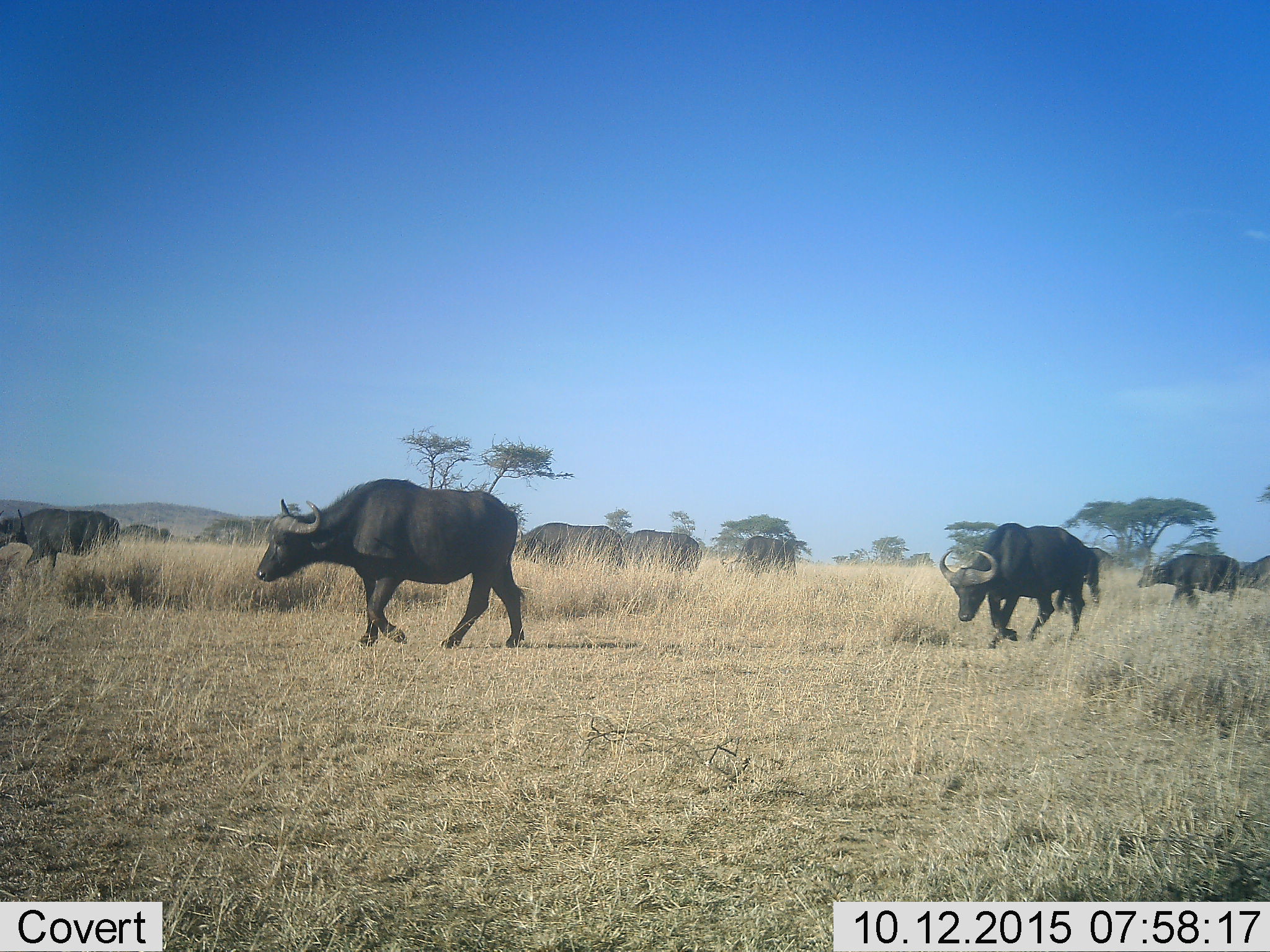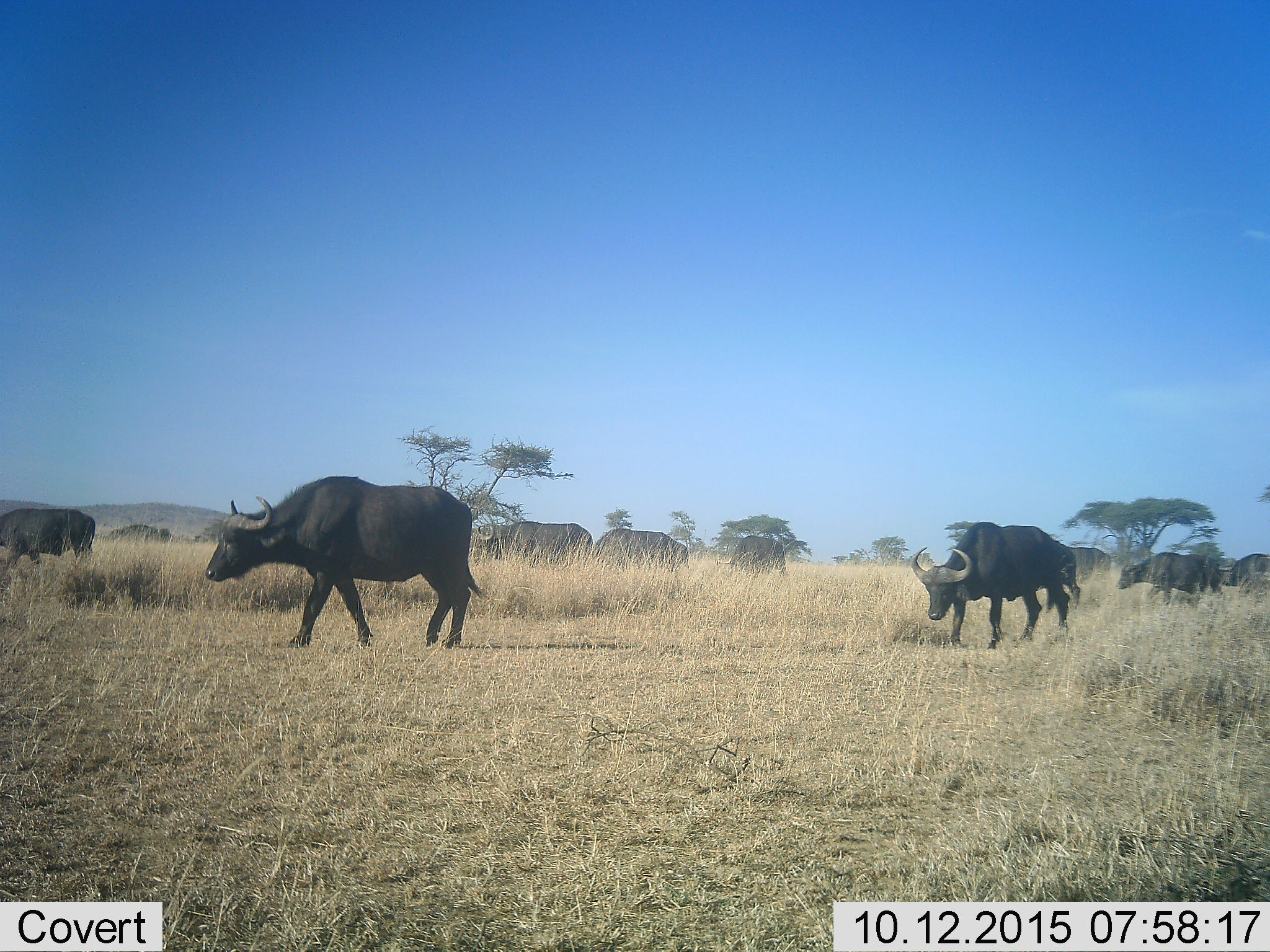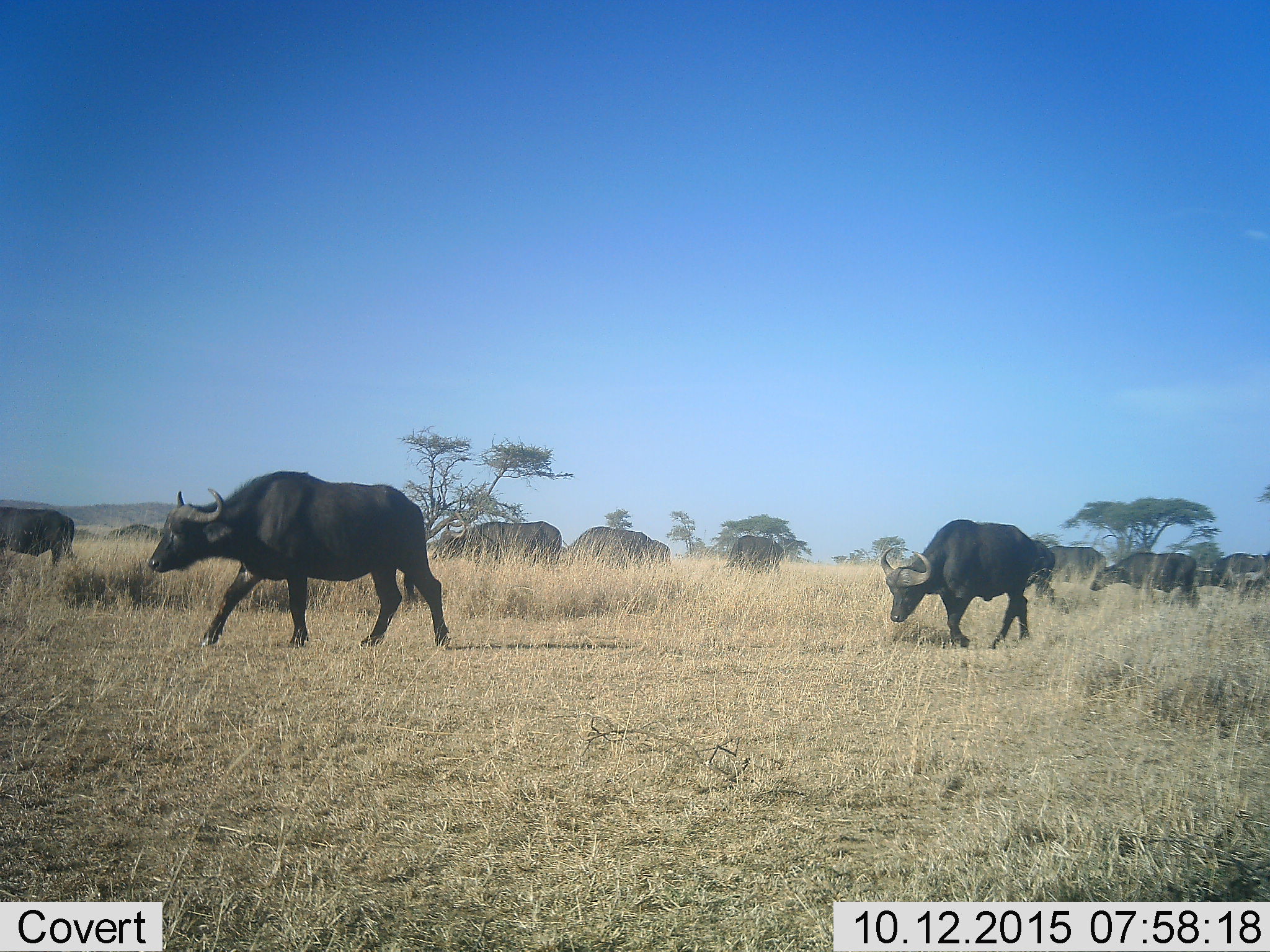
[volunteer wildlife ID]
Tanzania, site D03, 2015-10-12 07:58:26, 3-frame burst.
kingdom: Animalia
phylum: Chordata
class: Mammalia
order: Artiodactyla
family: Bovidae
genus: Syncerus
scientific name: Syncerus caffer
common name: cape buffalo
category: buffalo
Buffalo (cape buffalo) (Syncerus caffer), count 11-50. Behavior (volunteer vote fractions): standing 23%, resting 0%, moving 92%, interacting 0%. Young present (vote fraction): 8%. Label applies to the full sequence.